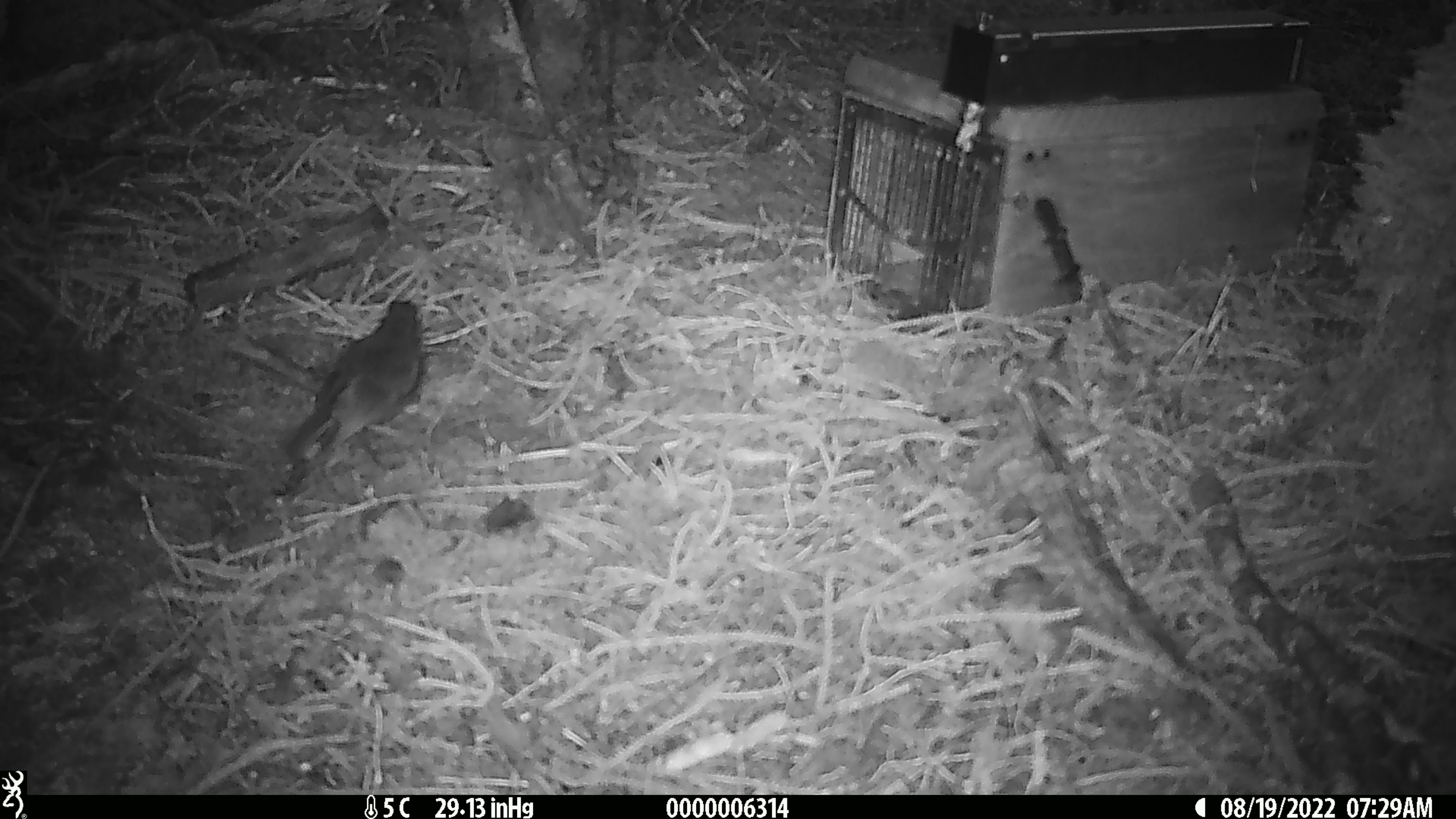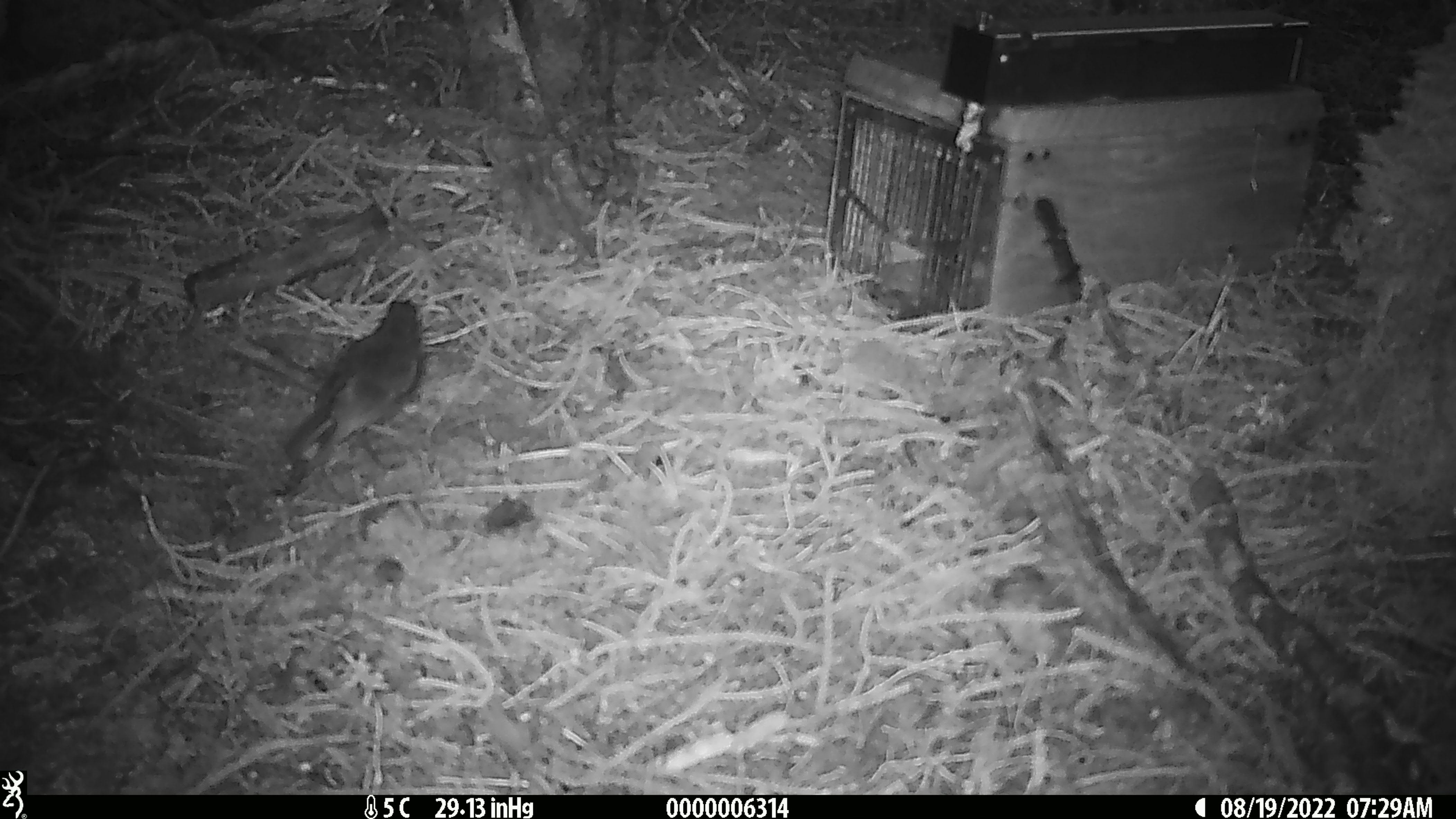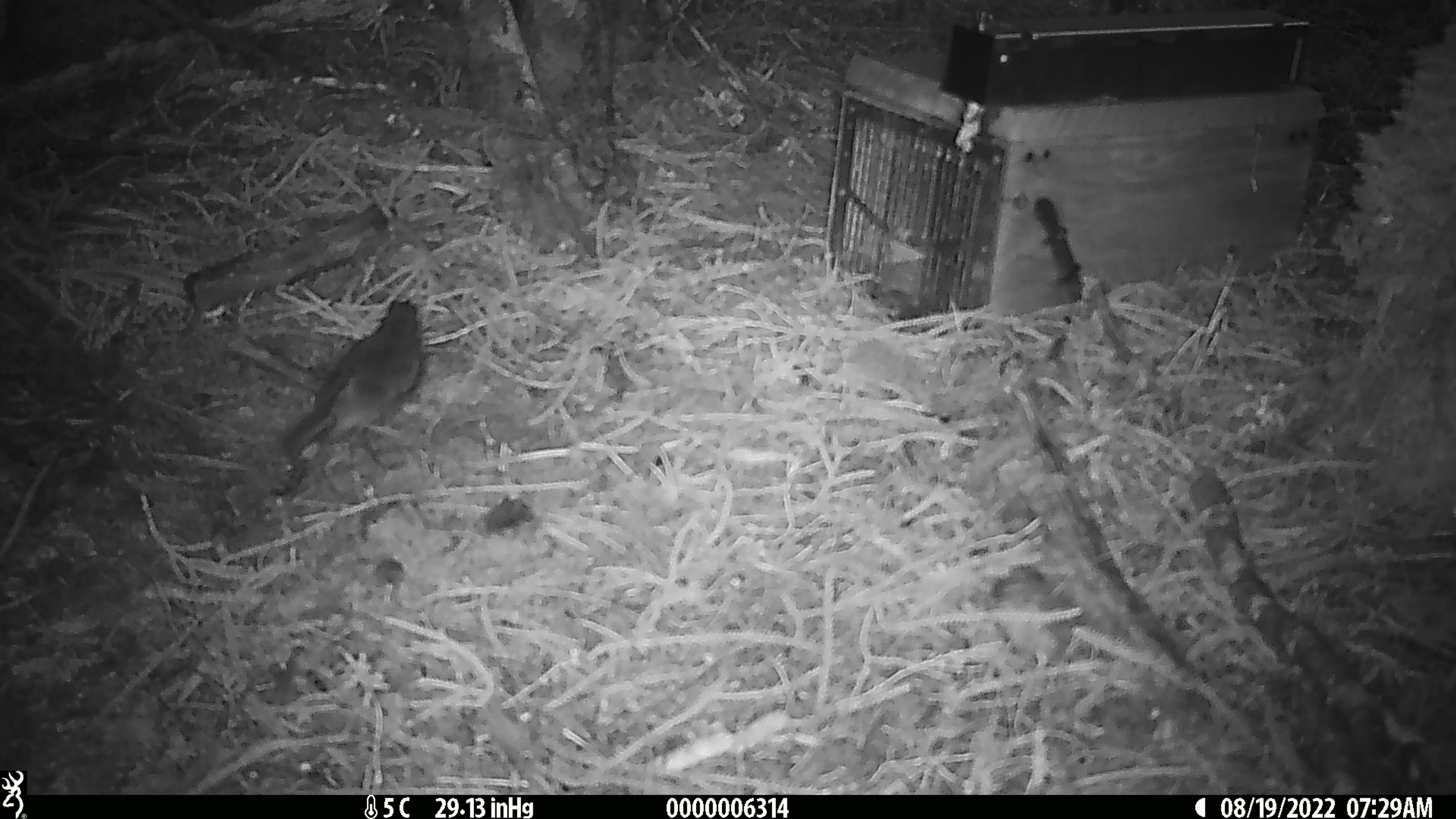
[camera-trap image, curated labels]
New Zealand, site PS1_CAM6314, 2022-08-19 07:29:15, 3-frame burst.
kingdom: Animalia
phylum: Chordata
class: Aves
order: Passeriformes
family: Petroicidae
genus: Petroica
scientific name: Petroica australis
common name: new zealand robin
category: robin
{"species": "robin (new zealand robin) (Petroica australis)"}